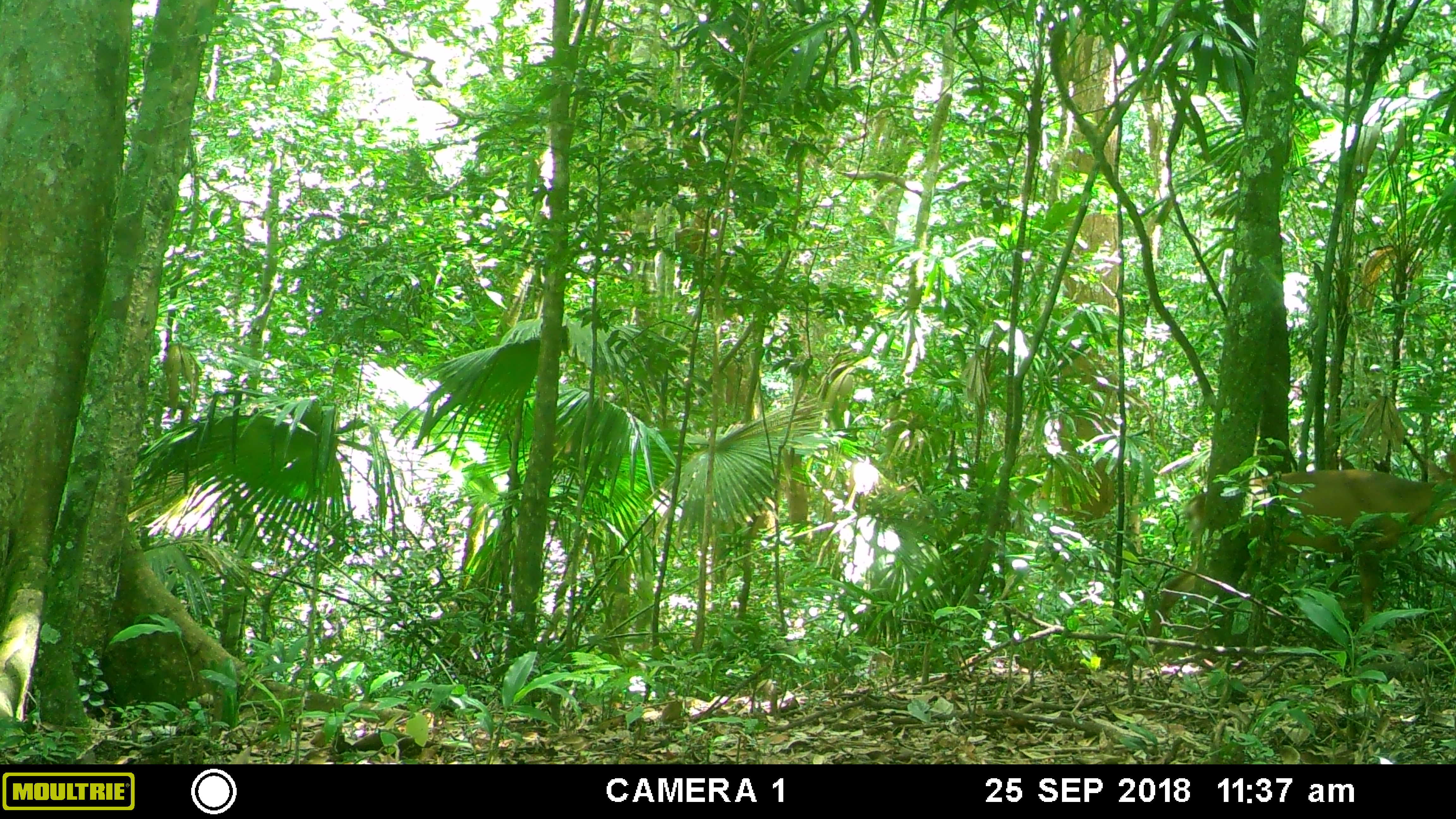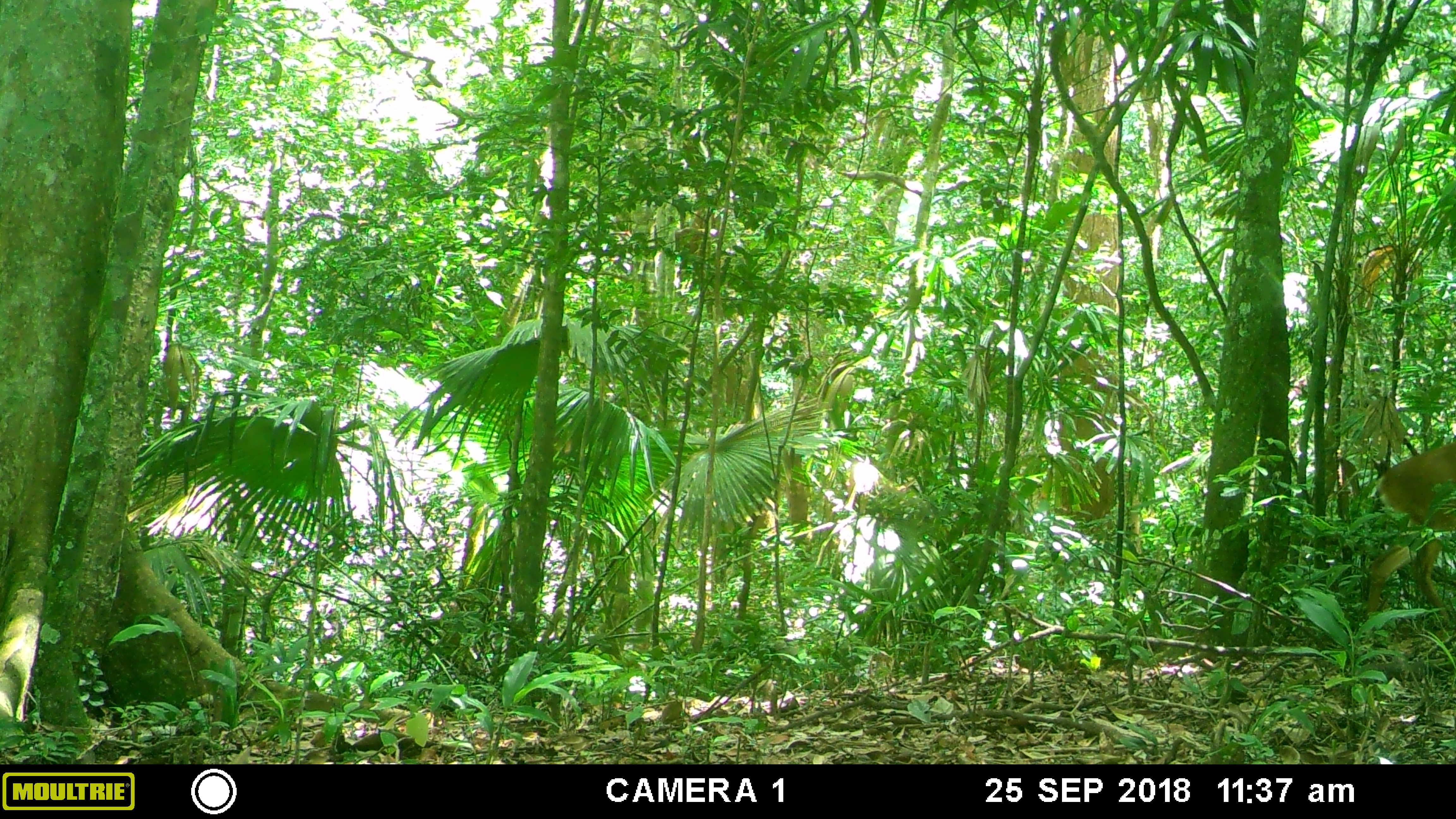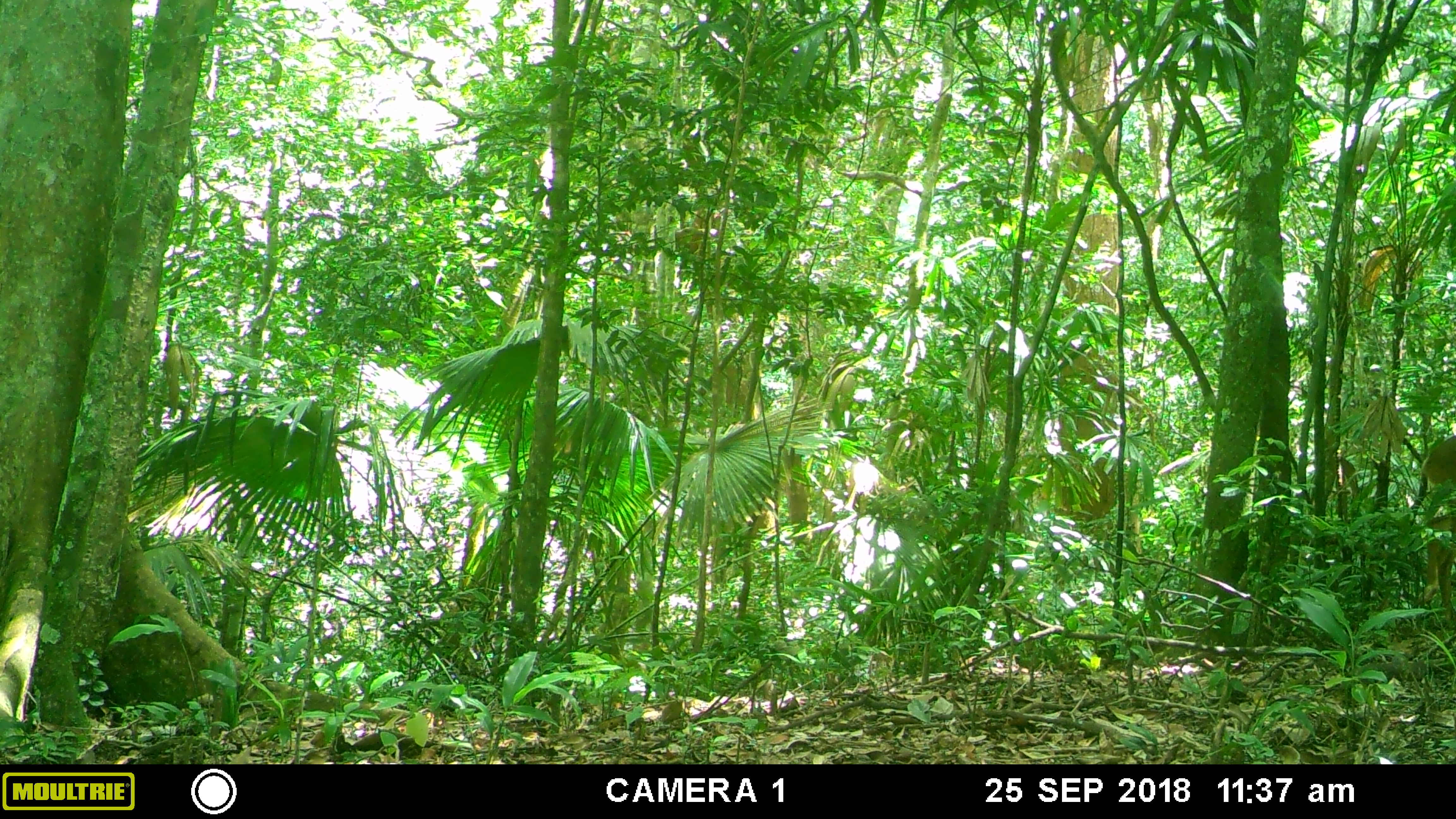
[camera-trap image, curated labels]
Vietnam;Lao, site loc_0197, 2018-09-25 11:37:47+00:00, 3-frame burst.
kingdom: Animalia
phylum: Chordata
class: Mammalia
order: Artiodactyla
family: Cervidae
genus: Muntiacus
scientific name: Muntiacus vuquangensis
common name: large-antlered muntjac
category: large antlered muntjac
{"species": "large antlered muntjac (large-antlered muntjac) (Muntiacus vuquangensis)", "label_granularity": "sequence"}